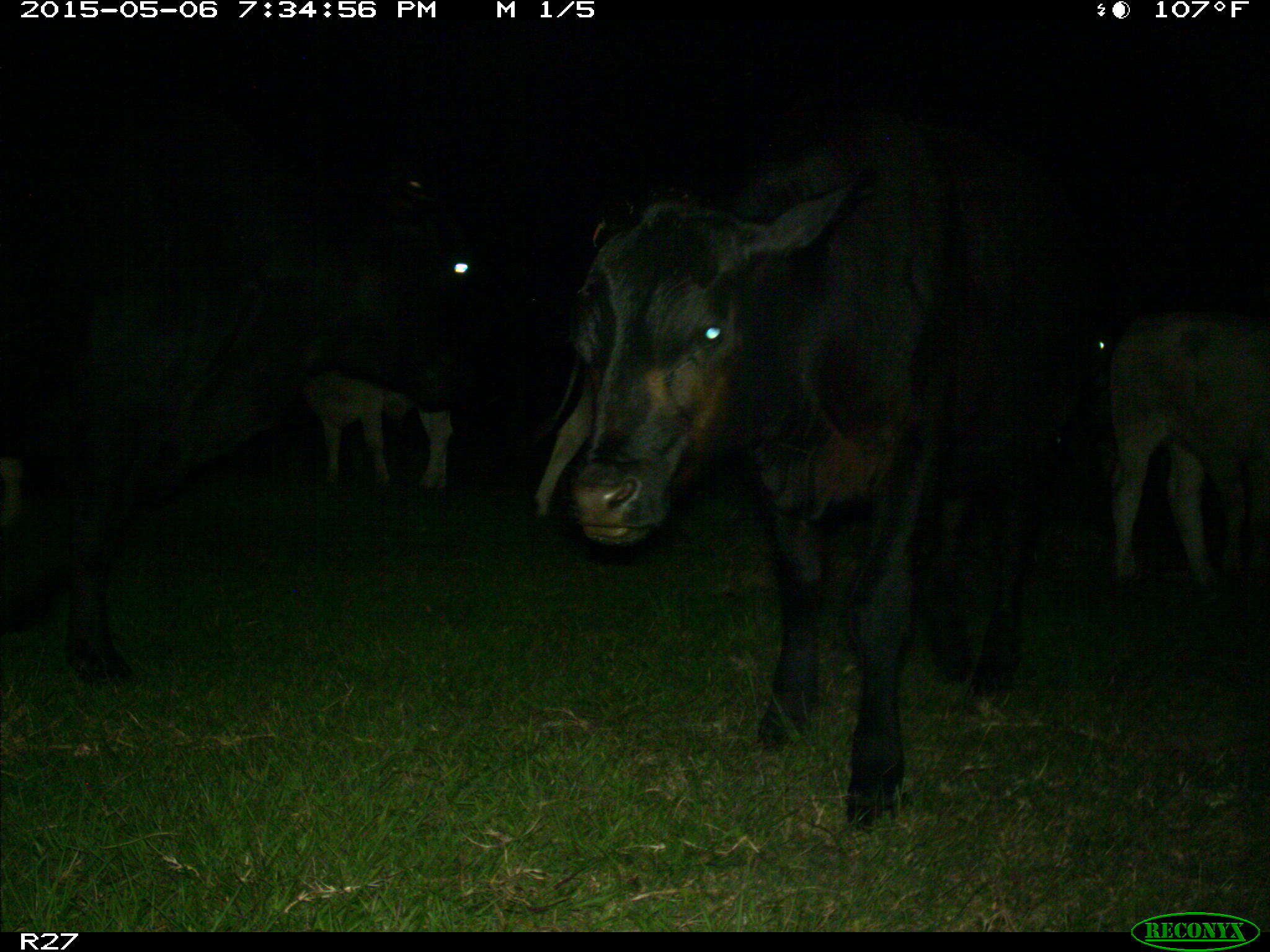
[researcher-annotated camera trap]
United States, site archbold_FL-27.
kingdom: Animalia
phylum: Chordata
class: Mammalia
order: Artiodactyla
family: Bovidae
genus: Bos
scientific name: Bos taurus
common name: domestic cow